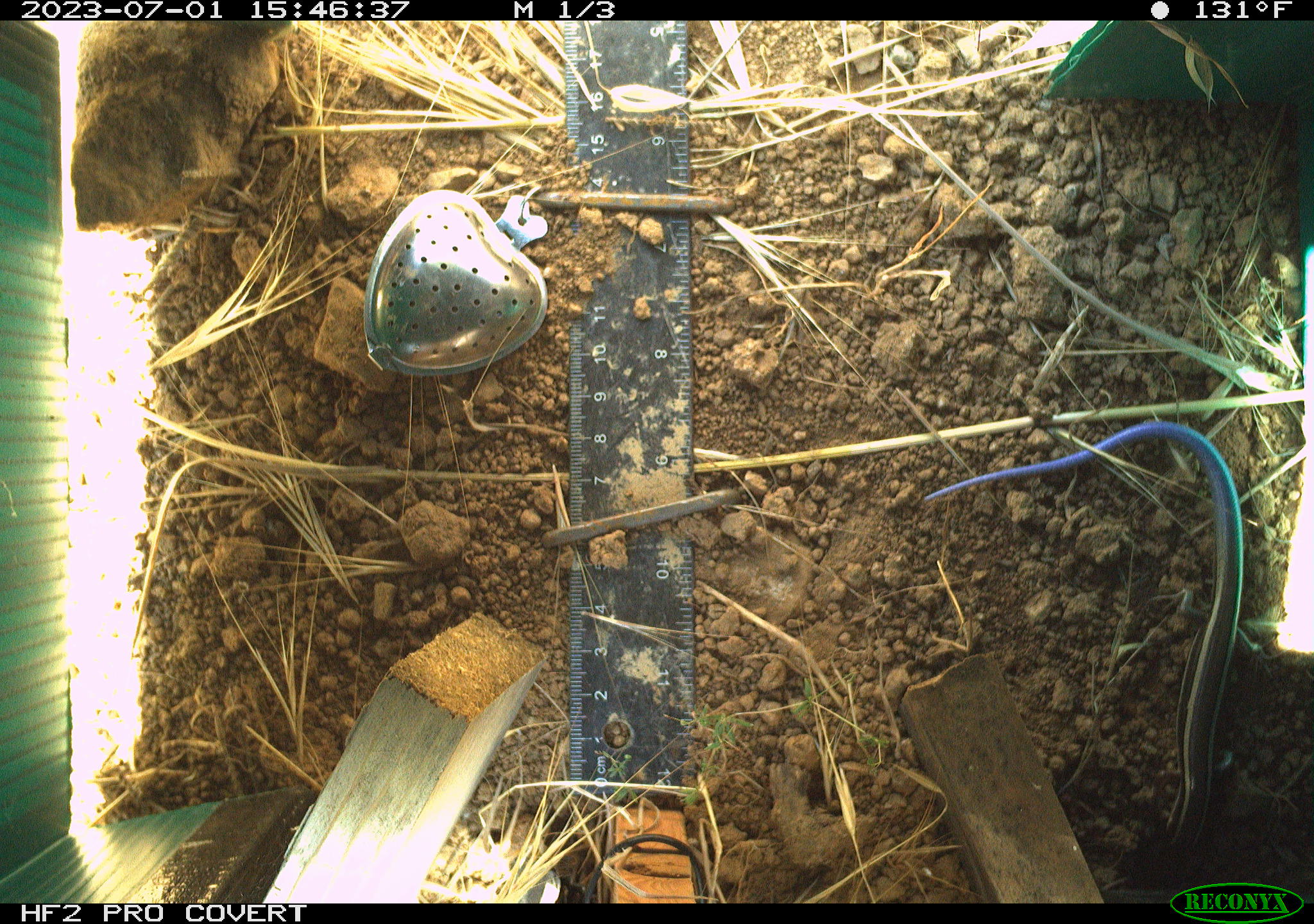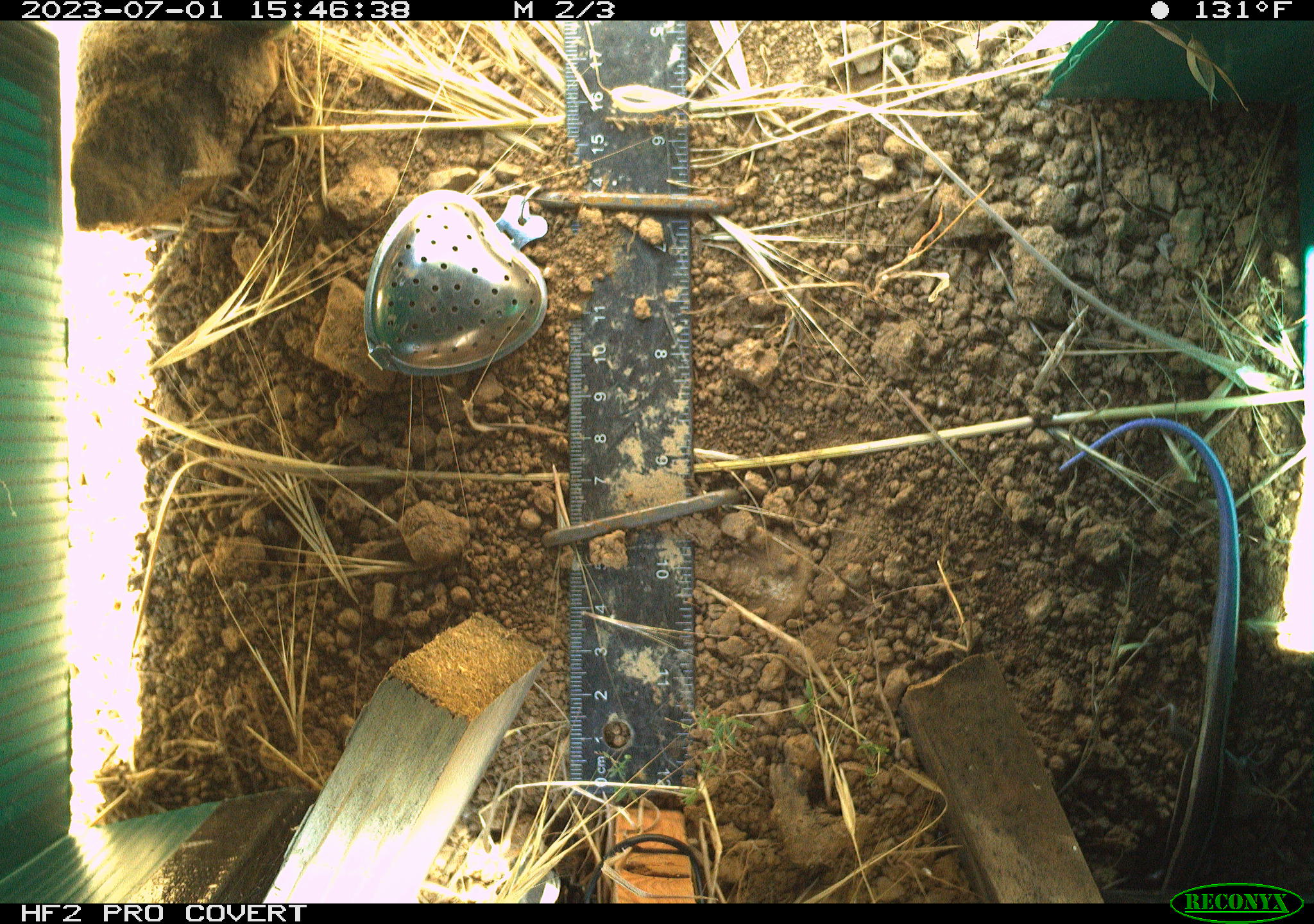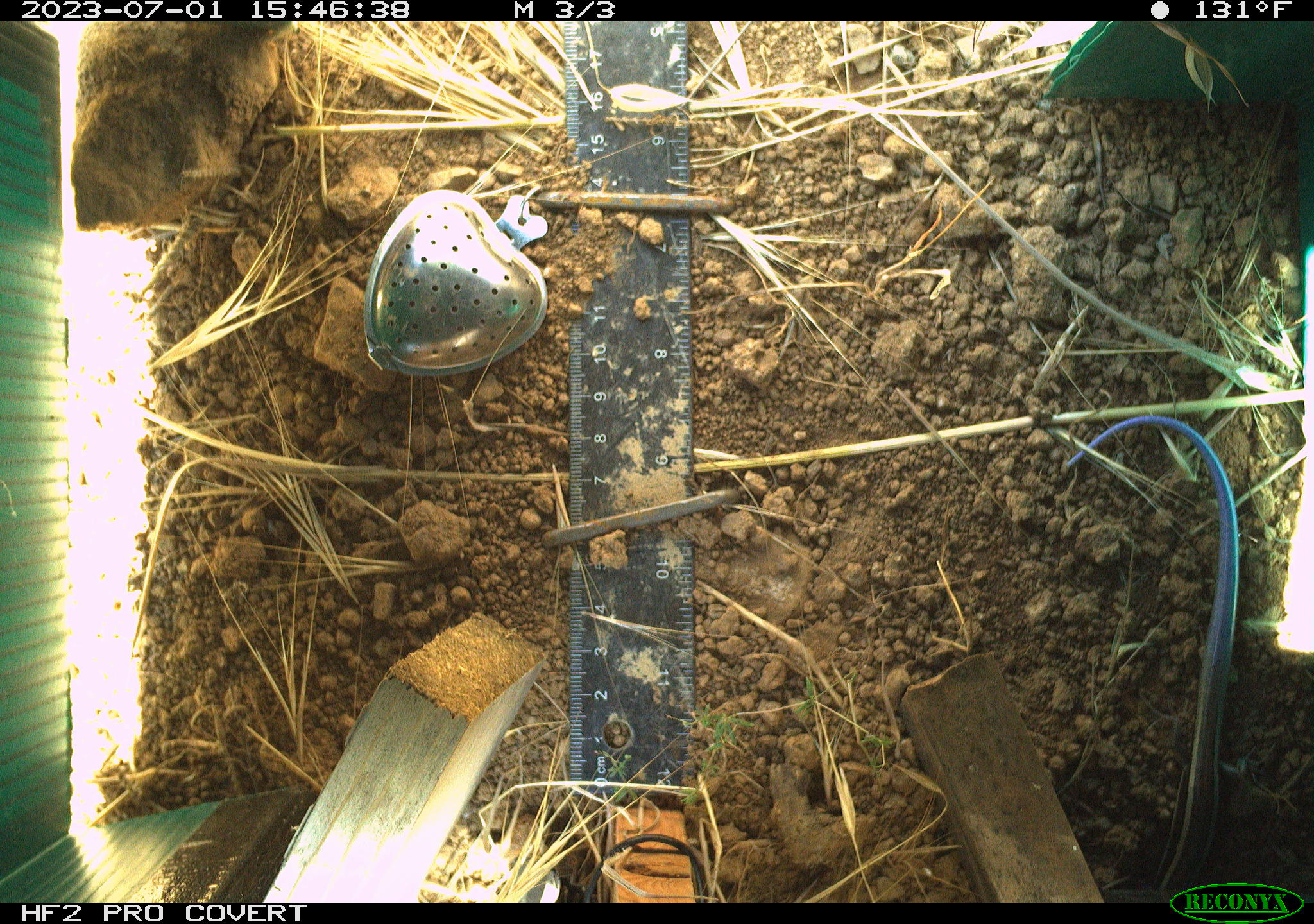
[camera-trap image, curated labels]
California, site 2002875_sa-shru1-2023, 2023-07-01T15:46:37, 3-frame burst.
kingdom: Animalia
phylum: Chordata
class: Reptilia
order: Squamata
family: Scincidae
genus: Plestiodon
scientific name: Plestiodon skiltonianus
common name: western skink